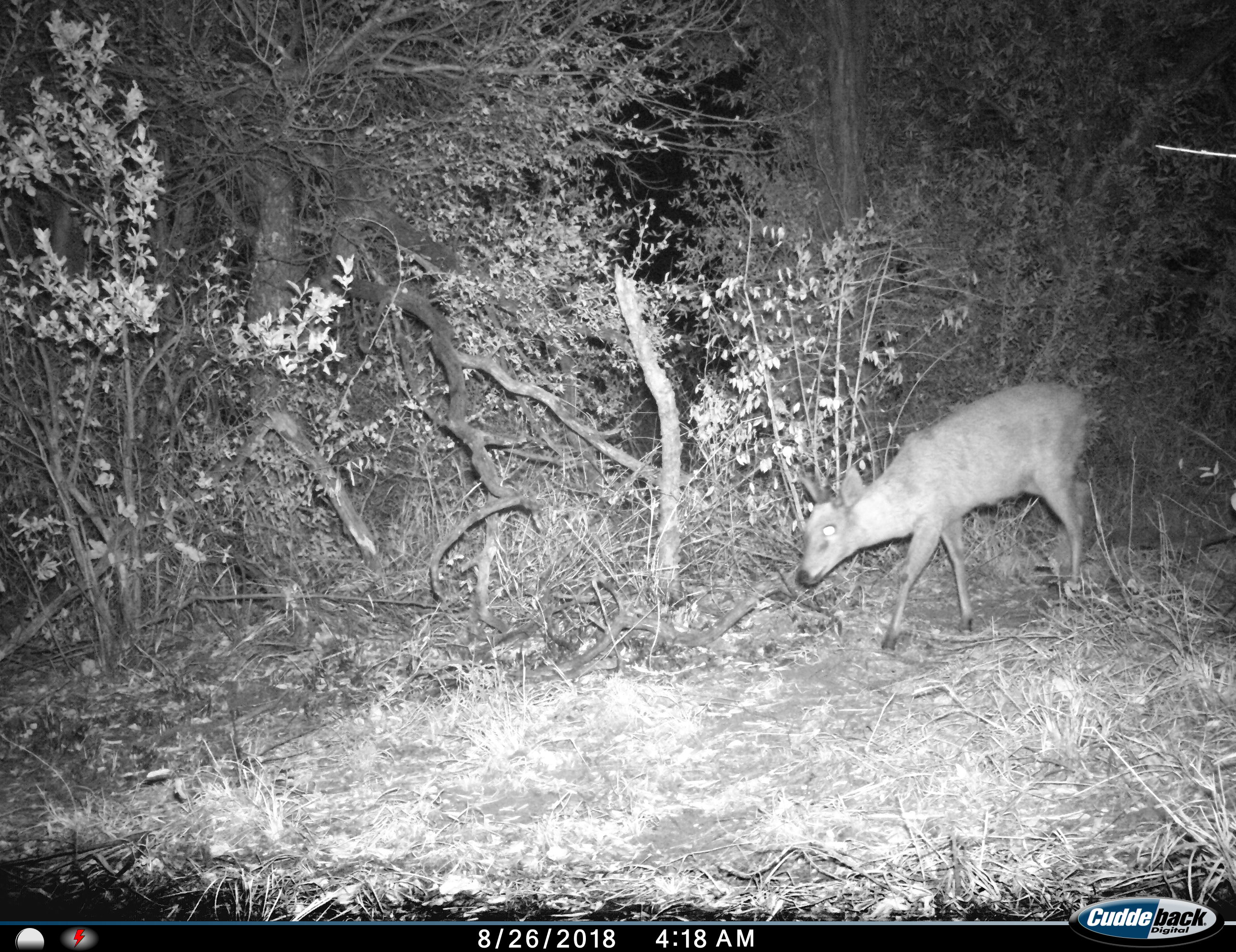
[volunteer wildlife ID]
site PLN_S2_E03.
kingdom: Animalia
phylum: Chordata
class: Mammalia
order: Artiodactyla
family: Bovidae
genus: Sylvicapra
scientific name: Sylvicapra grimmia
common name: common duiker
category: duikercommongrey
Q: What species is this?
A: Duikercommongrey (common duiker) (Sylvicapra grimmia).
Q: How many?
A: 1.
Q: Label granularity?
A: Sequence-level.